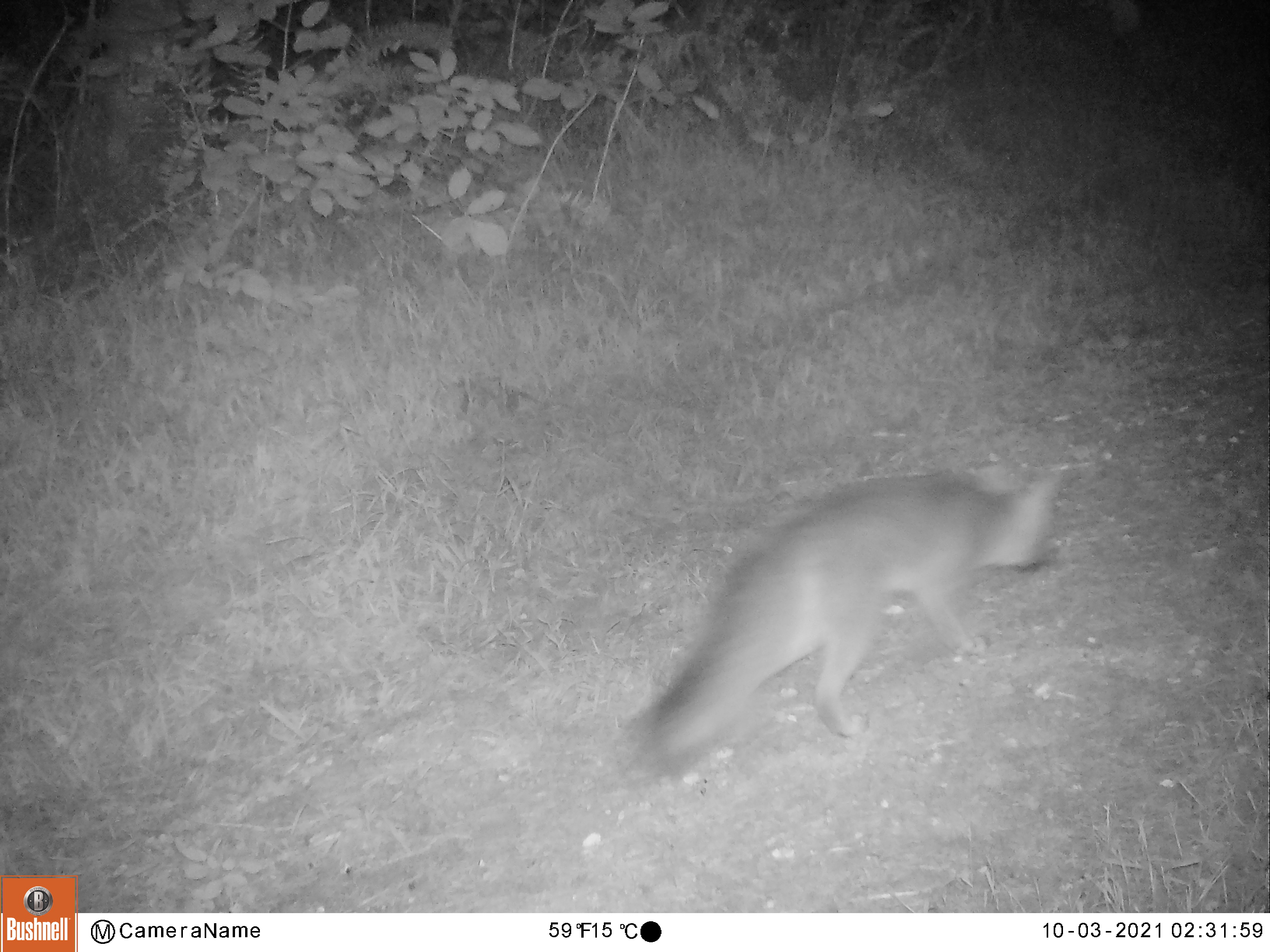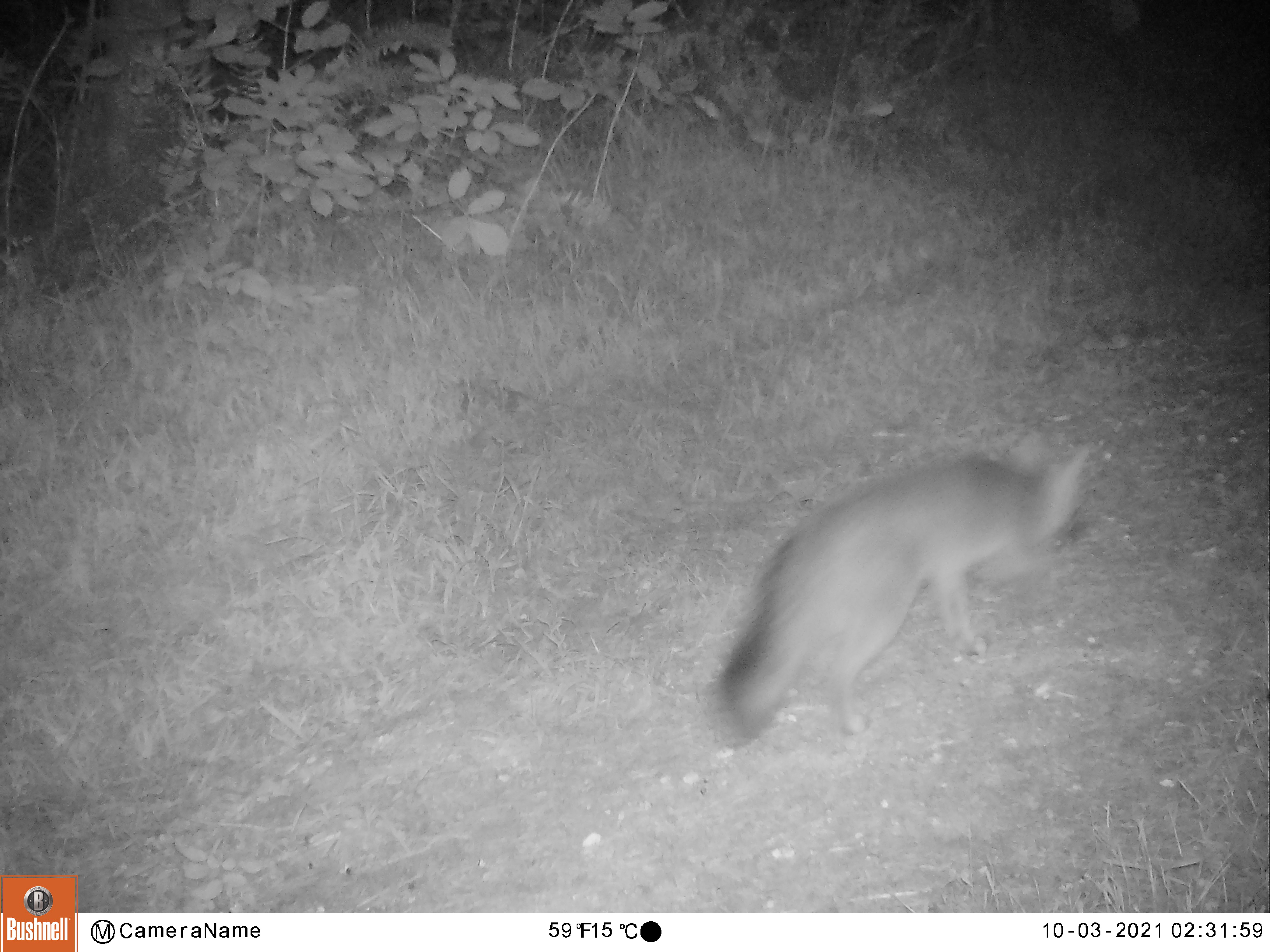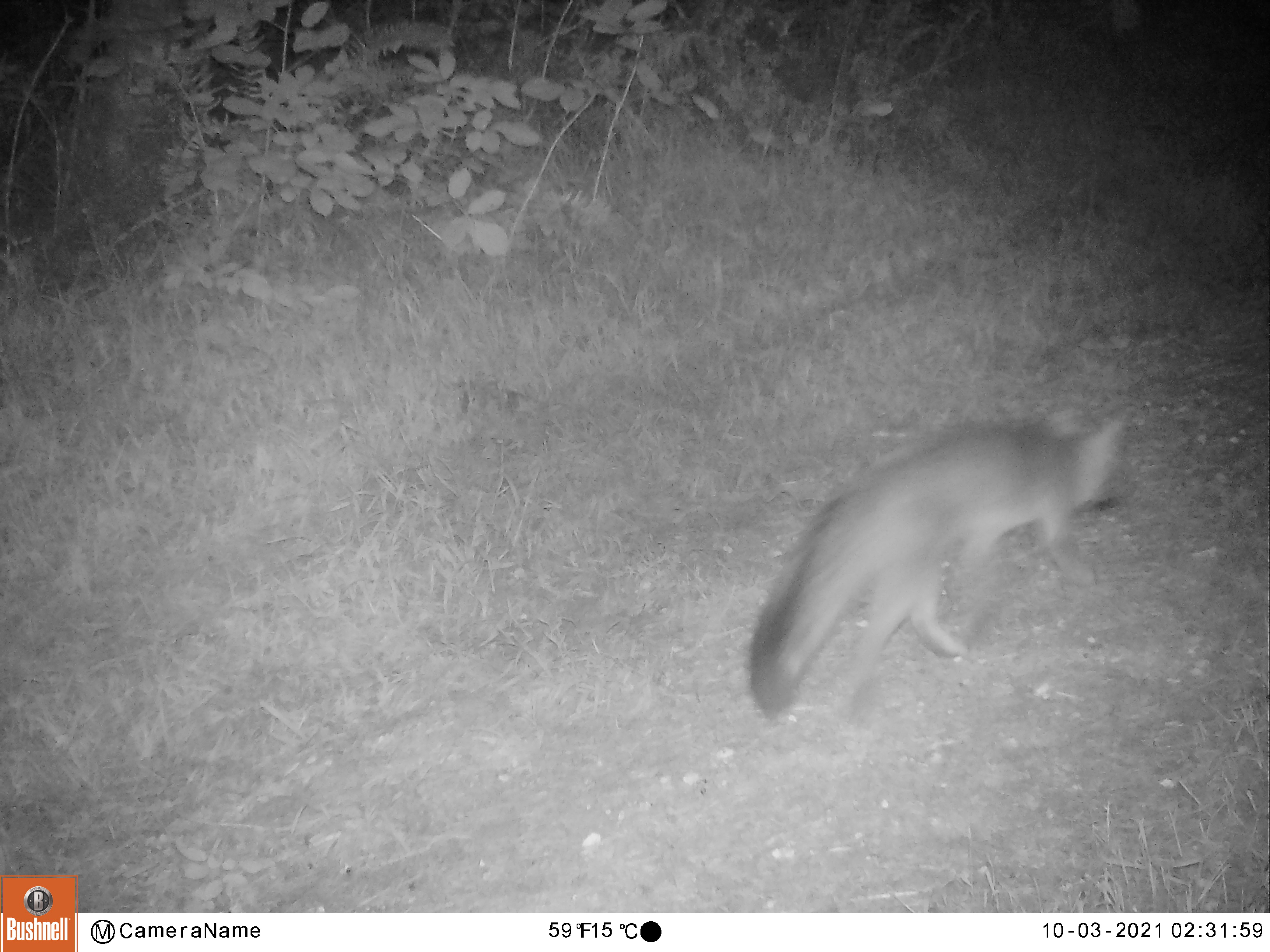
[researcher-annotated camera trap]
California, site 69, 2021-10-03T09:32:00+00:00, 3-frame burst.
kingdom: Animalia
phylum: Chordata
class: Mammalia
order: Carnivora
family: Canidae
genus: Urocyon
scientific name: Urocyon cinereoargenteus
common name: gray fox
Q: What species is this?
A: Gray fox (Urocyon cinereoargenteus).